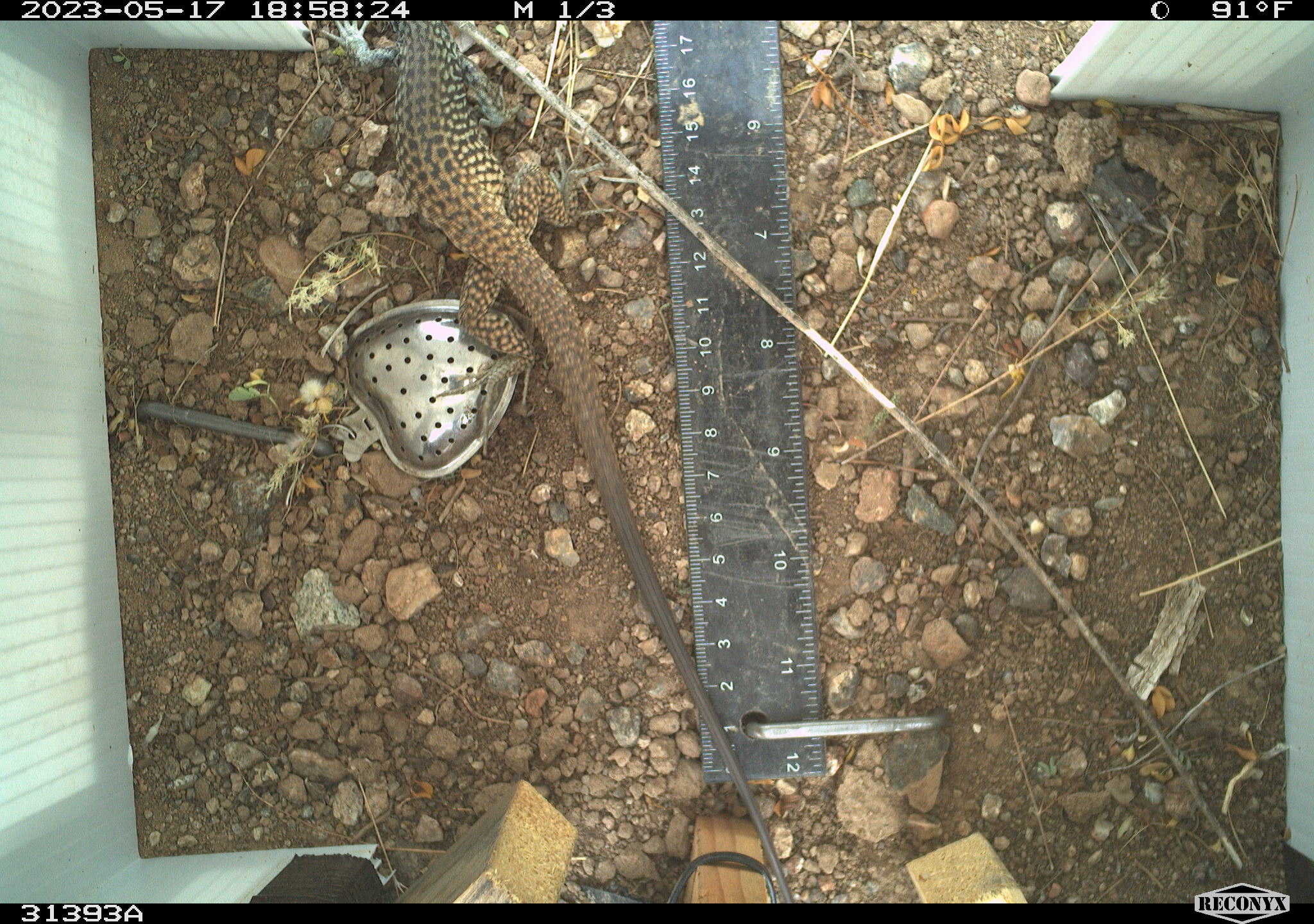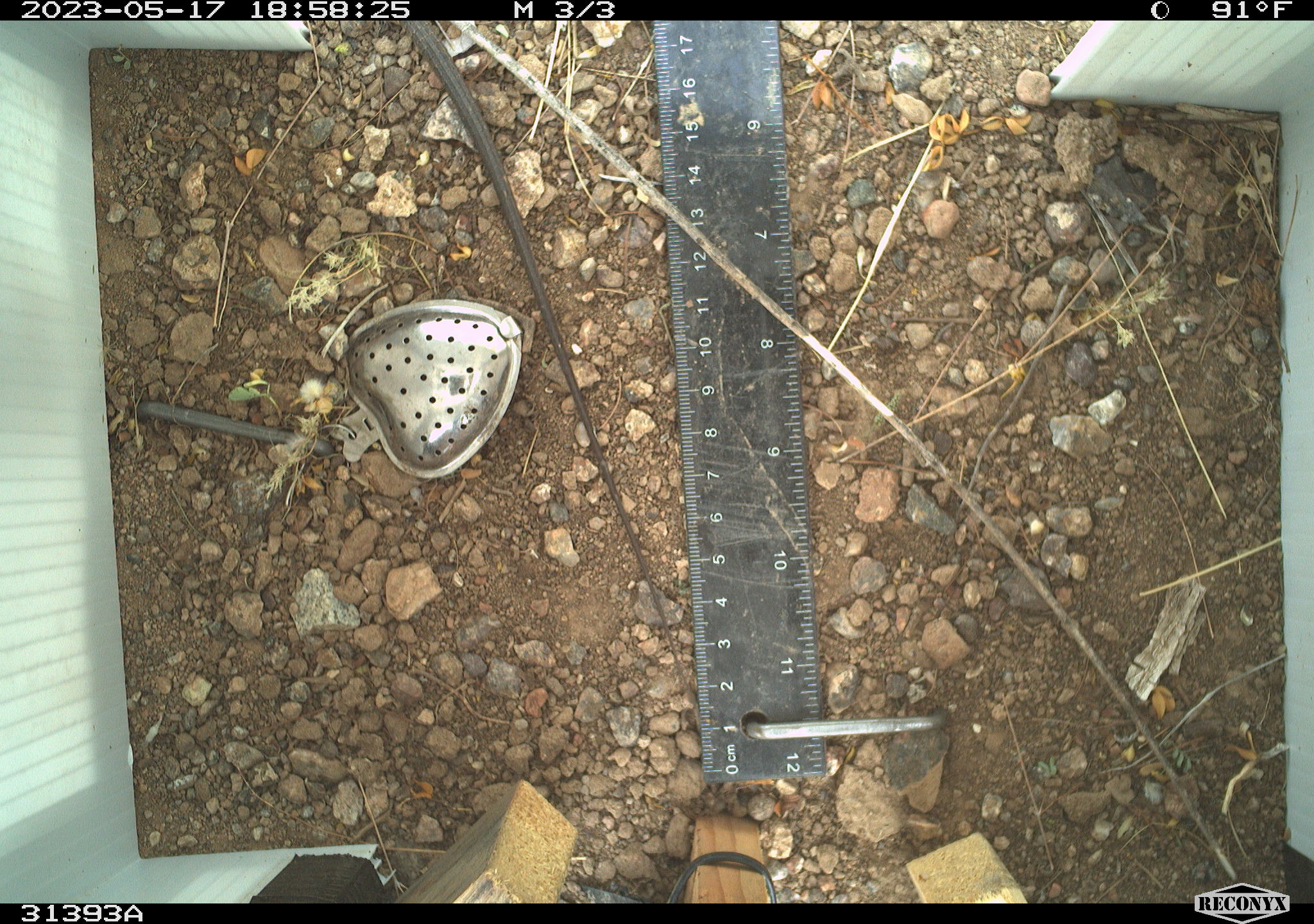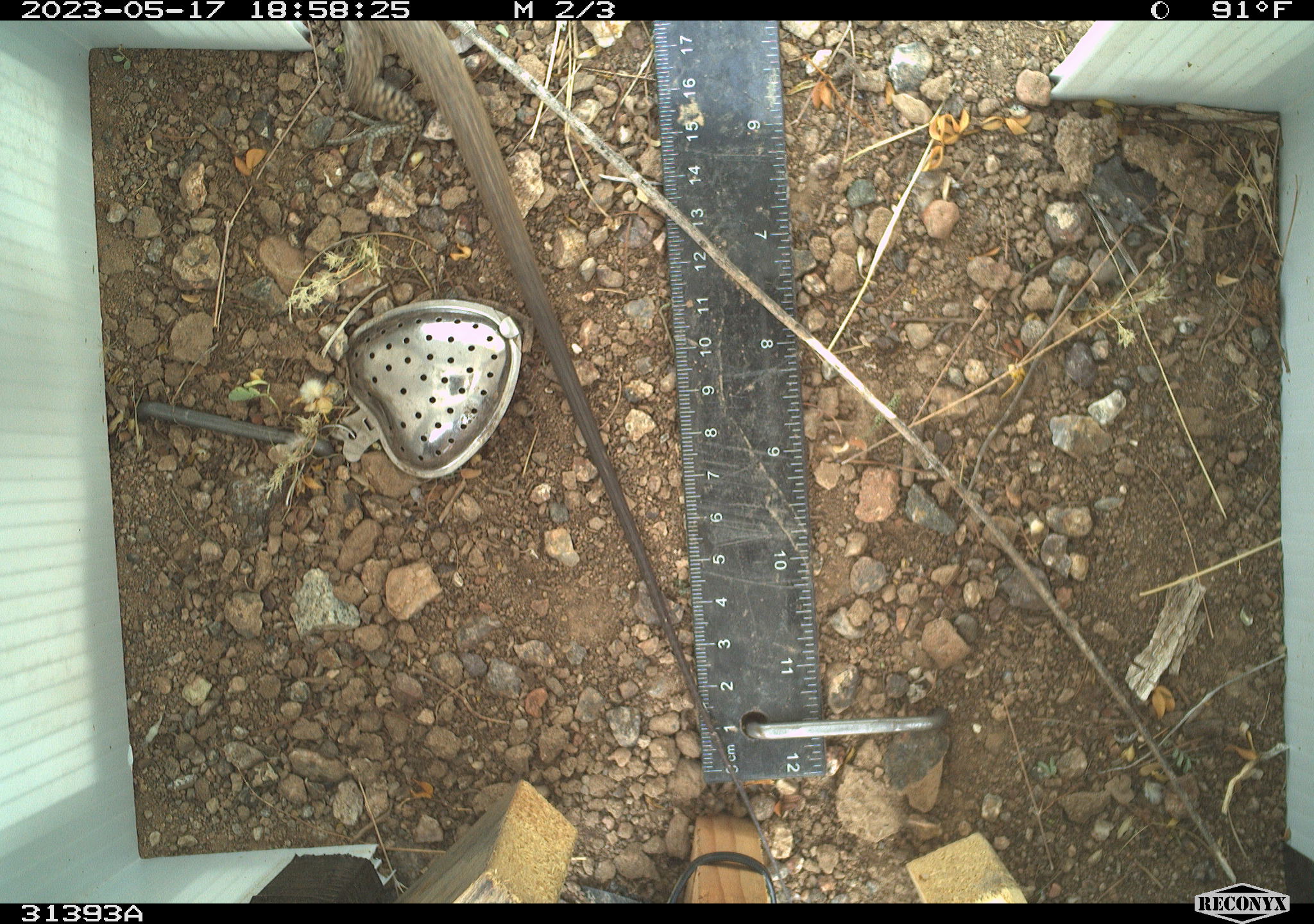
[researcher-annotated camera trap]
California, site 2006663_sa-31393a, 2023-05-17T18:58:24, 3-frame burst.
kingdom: Animalia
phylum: Chordata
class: Reptilia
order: Squamata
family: Teiidae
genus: Aspidoscelis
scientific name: Aspidoscelis tigris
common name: western whiptail